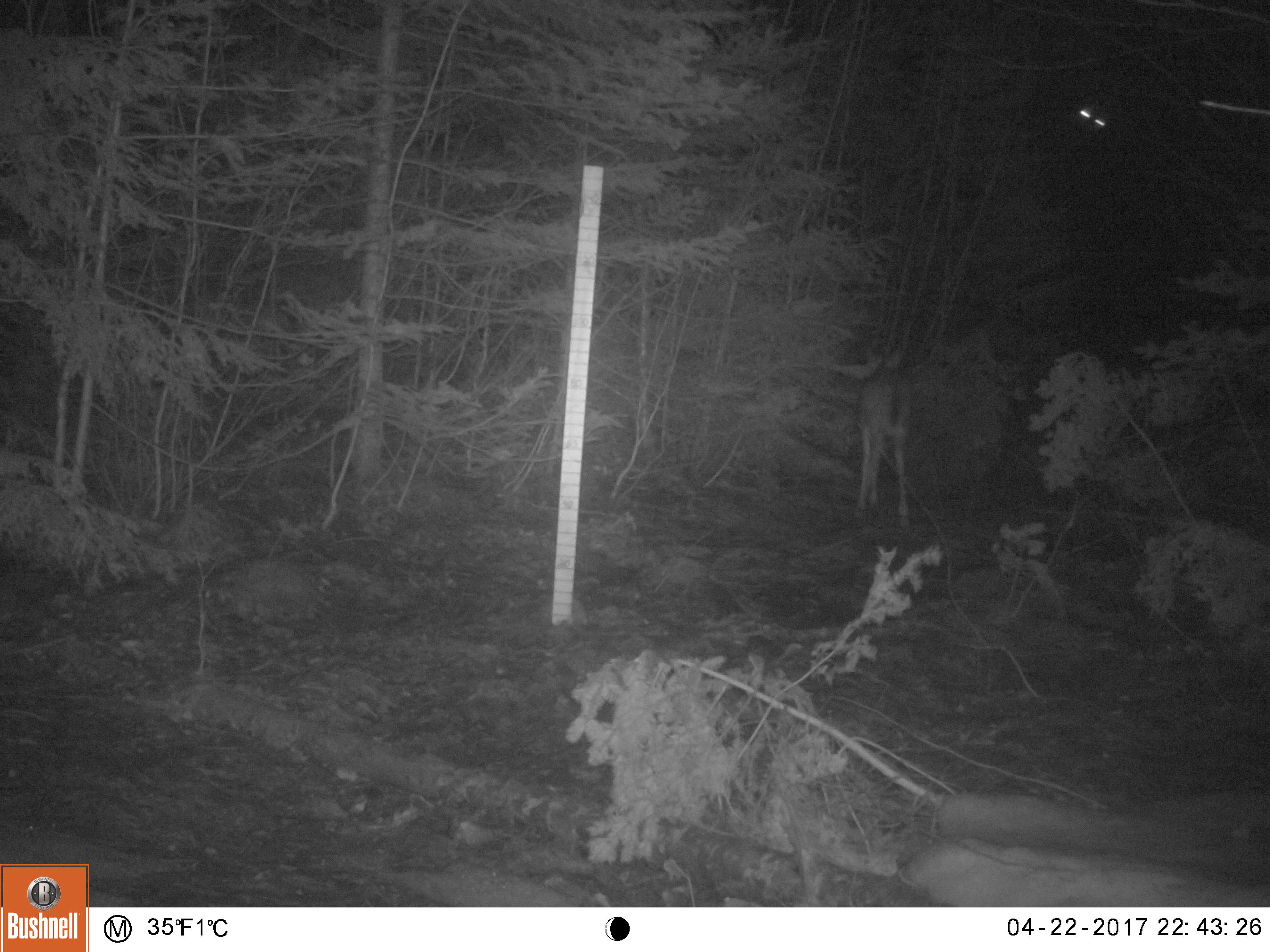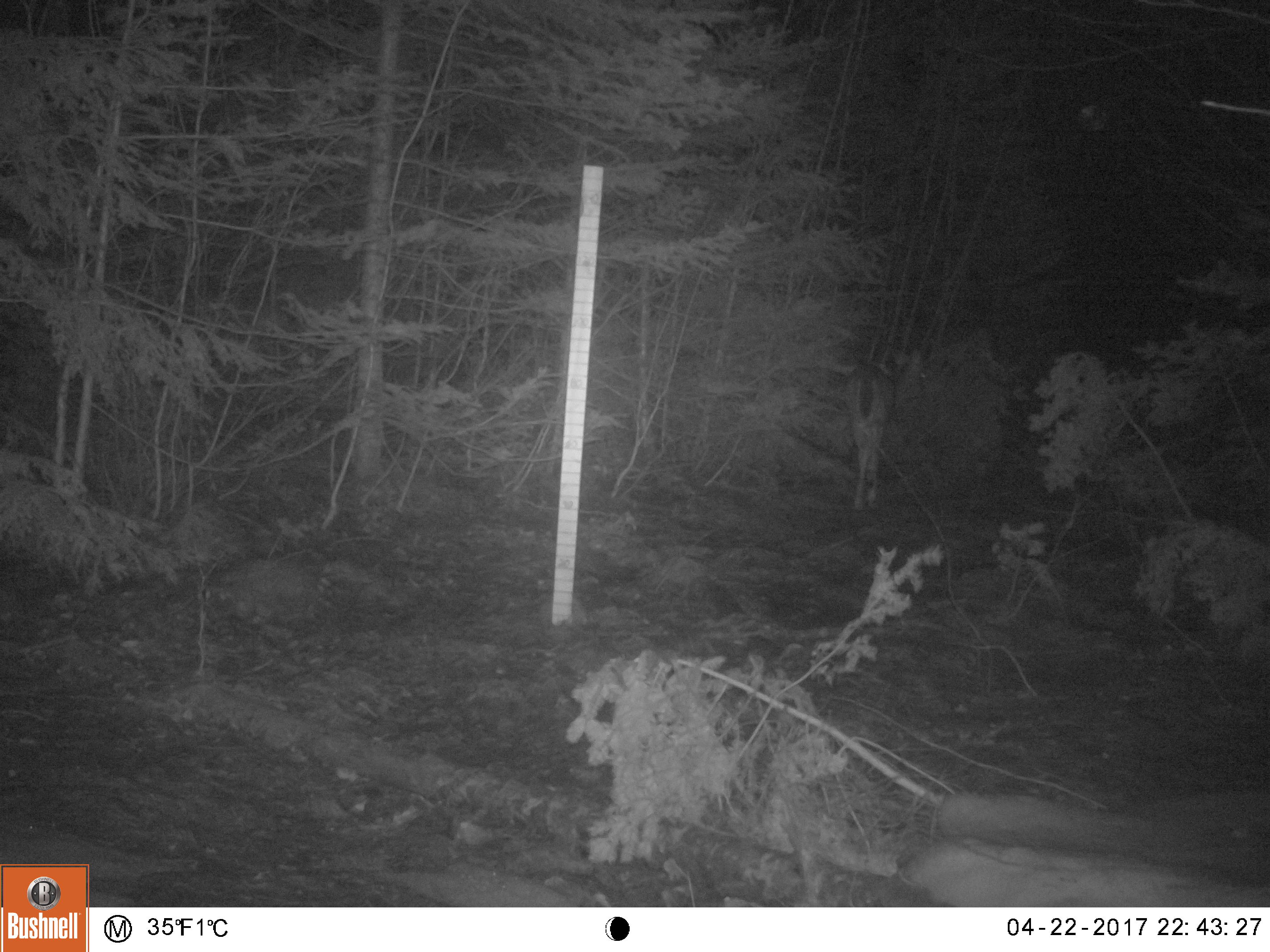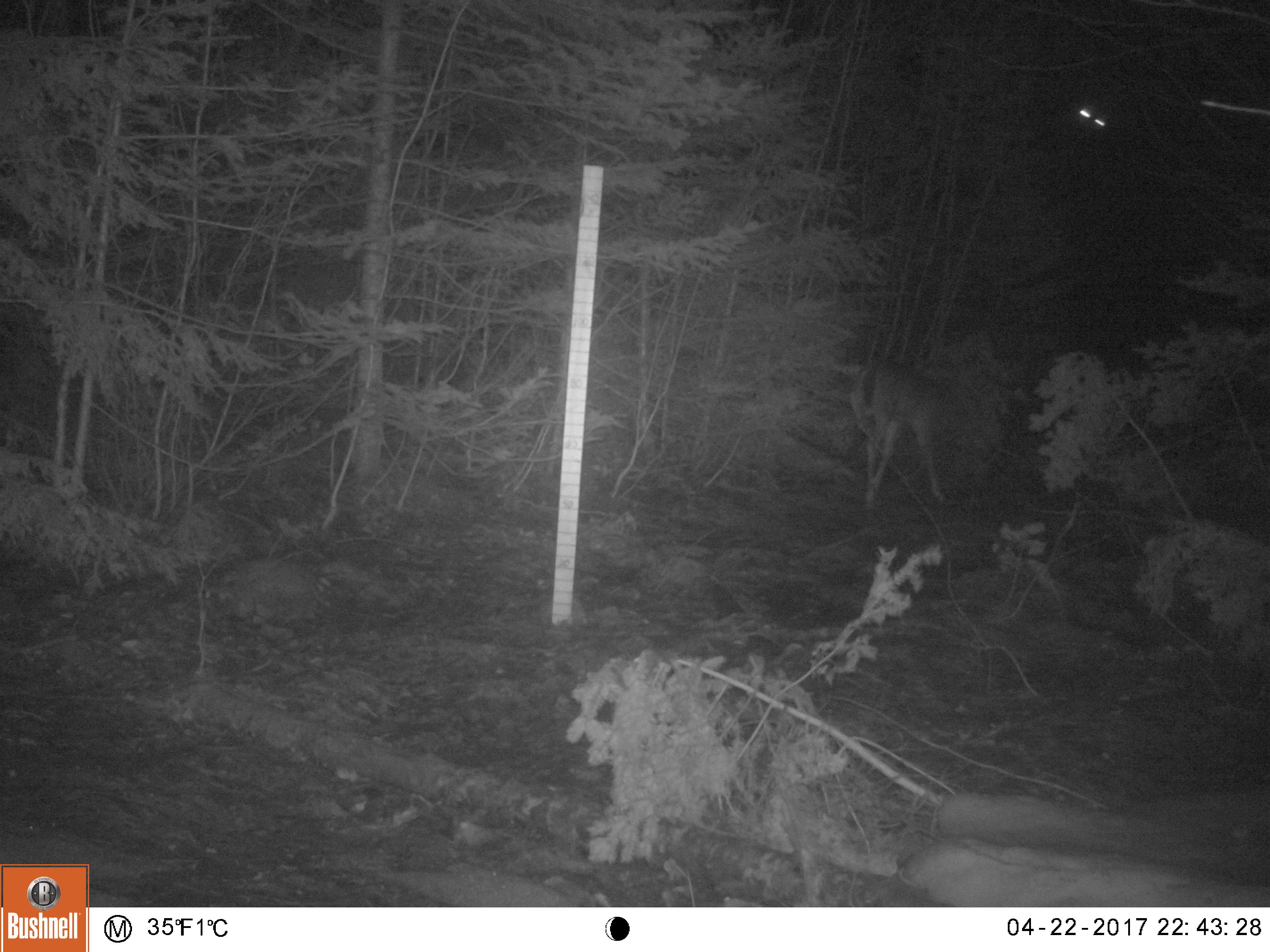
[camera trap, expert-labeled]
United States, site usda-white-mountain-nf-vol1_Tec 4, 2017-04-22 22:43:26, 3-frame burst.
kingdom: Animalia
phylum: Chordata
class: Mammalia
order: Artiodactyla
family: Cervidae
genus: Odocoileus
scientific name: Odocoileus virginianus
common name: white-tailed deer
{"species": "white-tailed deer (Odocoileus virginianus)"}